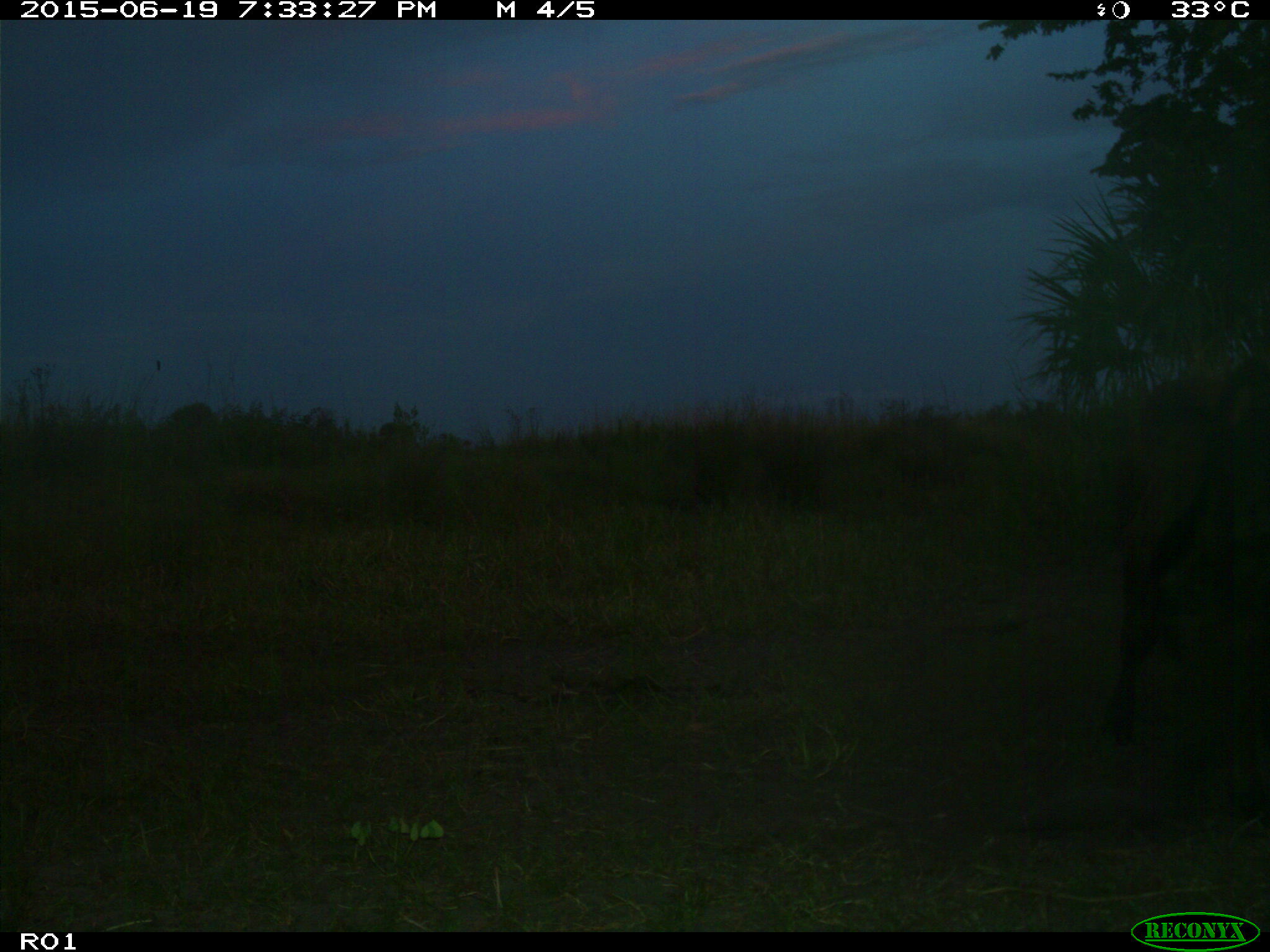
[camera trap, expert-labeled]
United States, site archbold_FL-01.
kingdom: Animalia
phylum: Chordata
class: Mammalia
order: Artiodactyla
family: Bovidae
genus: Bos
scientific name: Bos taurus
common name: domestic cow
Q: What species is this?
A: Bos taurus (domestic cow).